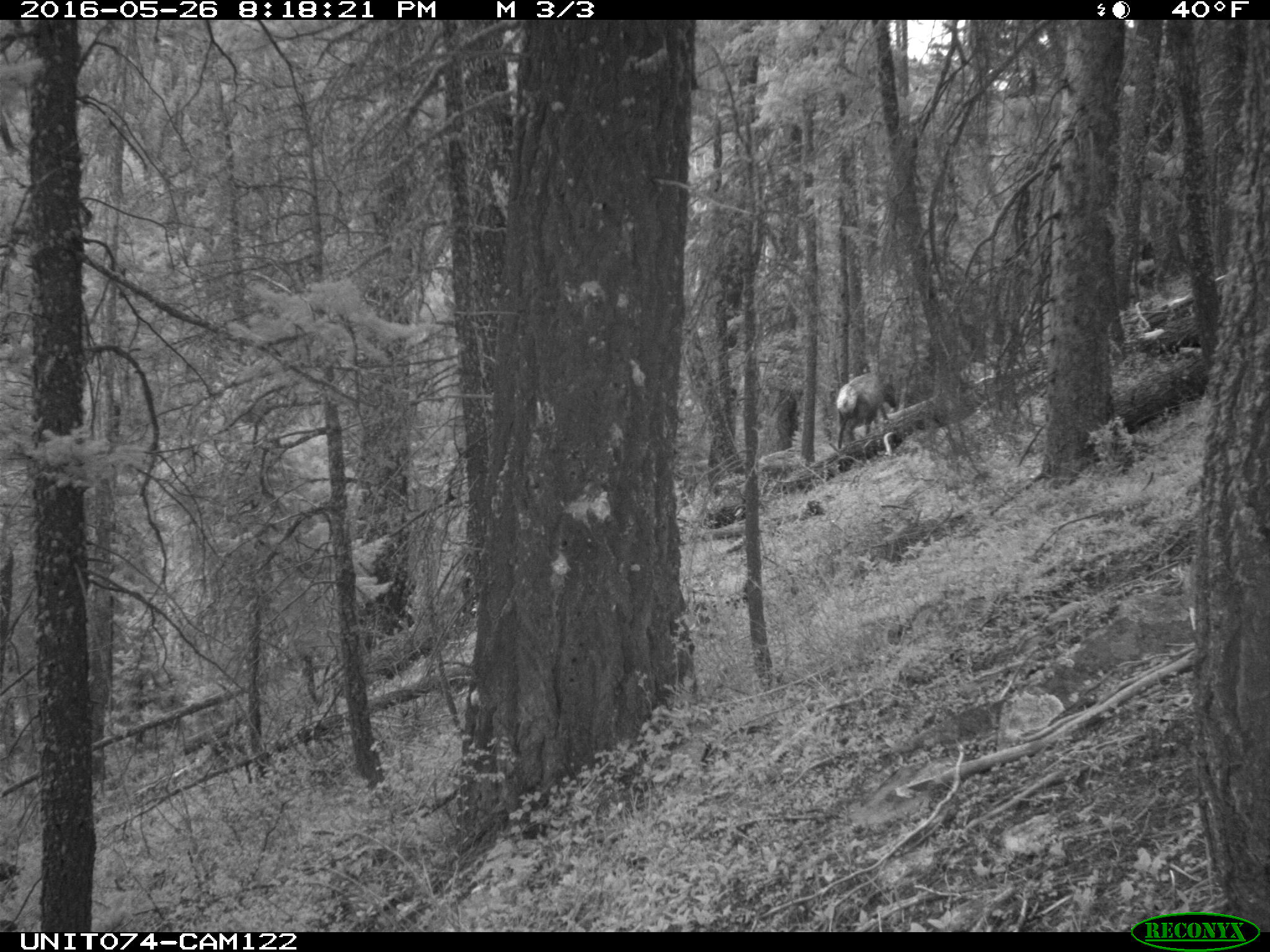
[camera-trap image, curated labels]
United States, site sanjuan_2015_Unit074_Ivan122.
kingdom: Animalia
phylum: Chordata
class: Mammalia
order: Artiodactyla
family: Cervidae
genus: Cervus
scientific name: Cervus elaphus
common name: red deer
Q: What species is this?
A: Cervus elaphus (red deer).